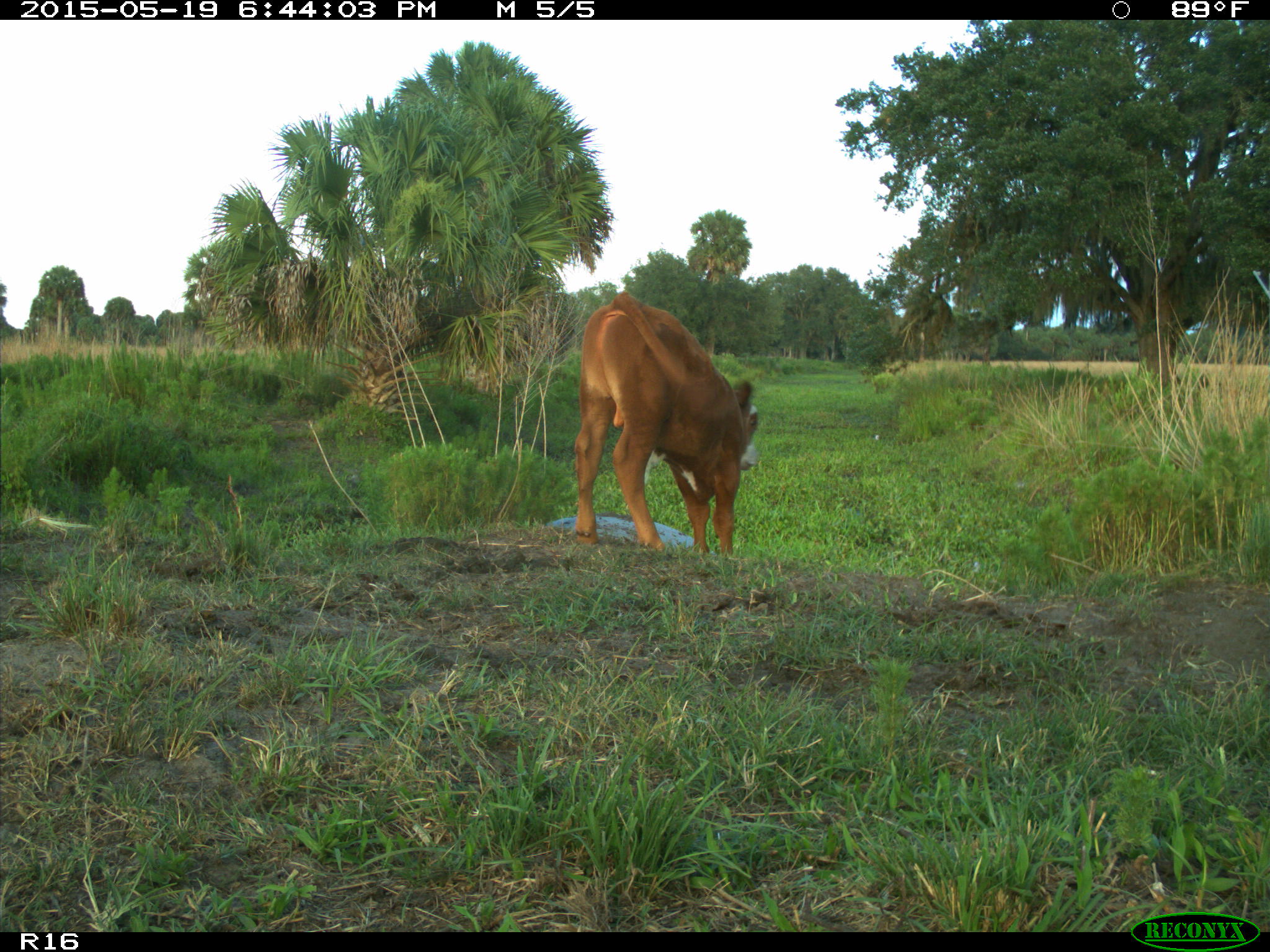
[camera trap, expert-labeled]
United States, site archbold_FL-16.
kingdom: Animalia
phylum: Chordata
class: Mammalia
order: Artiodactyla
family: Bovidae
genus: Bos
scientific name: Bos taurus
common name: domestic cow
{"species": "Bos taurus (domestic cow)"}